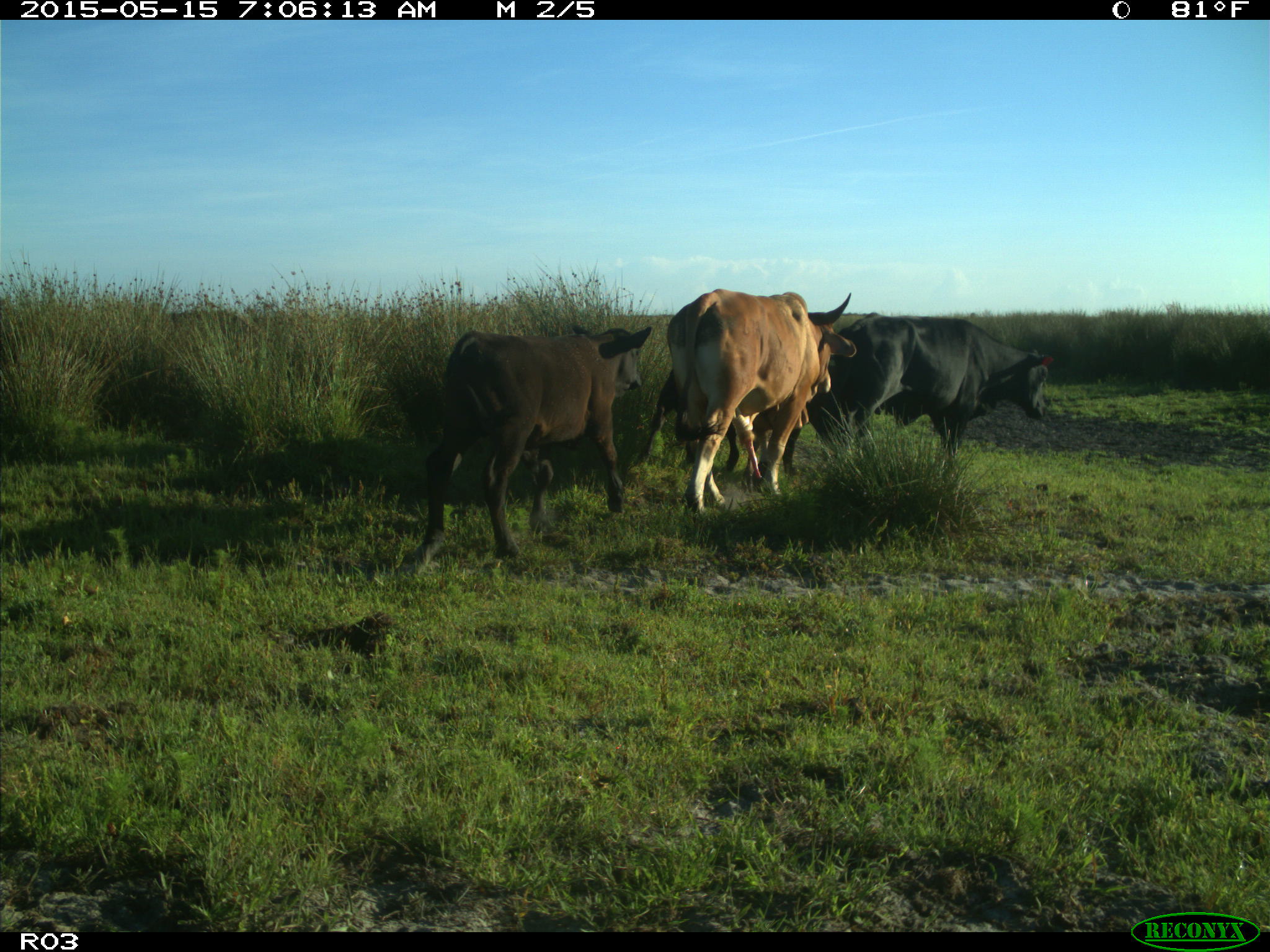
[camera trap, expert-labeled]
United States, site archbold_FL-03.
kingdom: Animalia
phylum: Chordata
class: Mammalia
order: Artiodactyla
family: Bovidae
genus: Bos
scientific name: Bos taurus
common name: domestic cow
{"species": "Bos taurus (domestic cow)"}